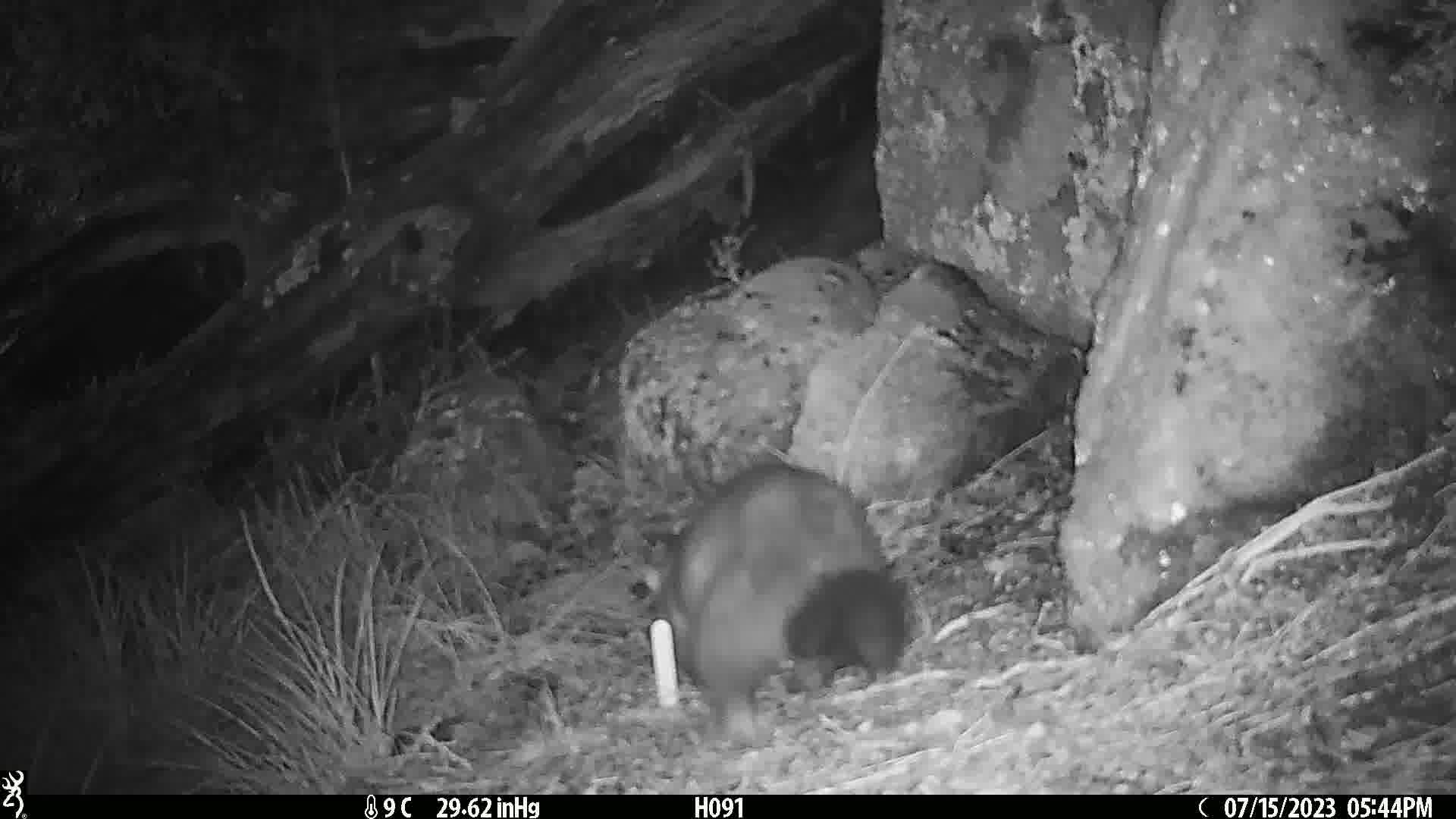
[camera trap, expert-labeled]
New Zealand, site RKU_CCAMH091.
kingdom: Animalia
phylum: Chordata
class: Mammalia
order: Diprotodontia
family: Phalangeridae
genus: Trichosurus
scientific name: Trichosurus vulpecula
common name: common brushtail possum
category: possum